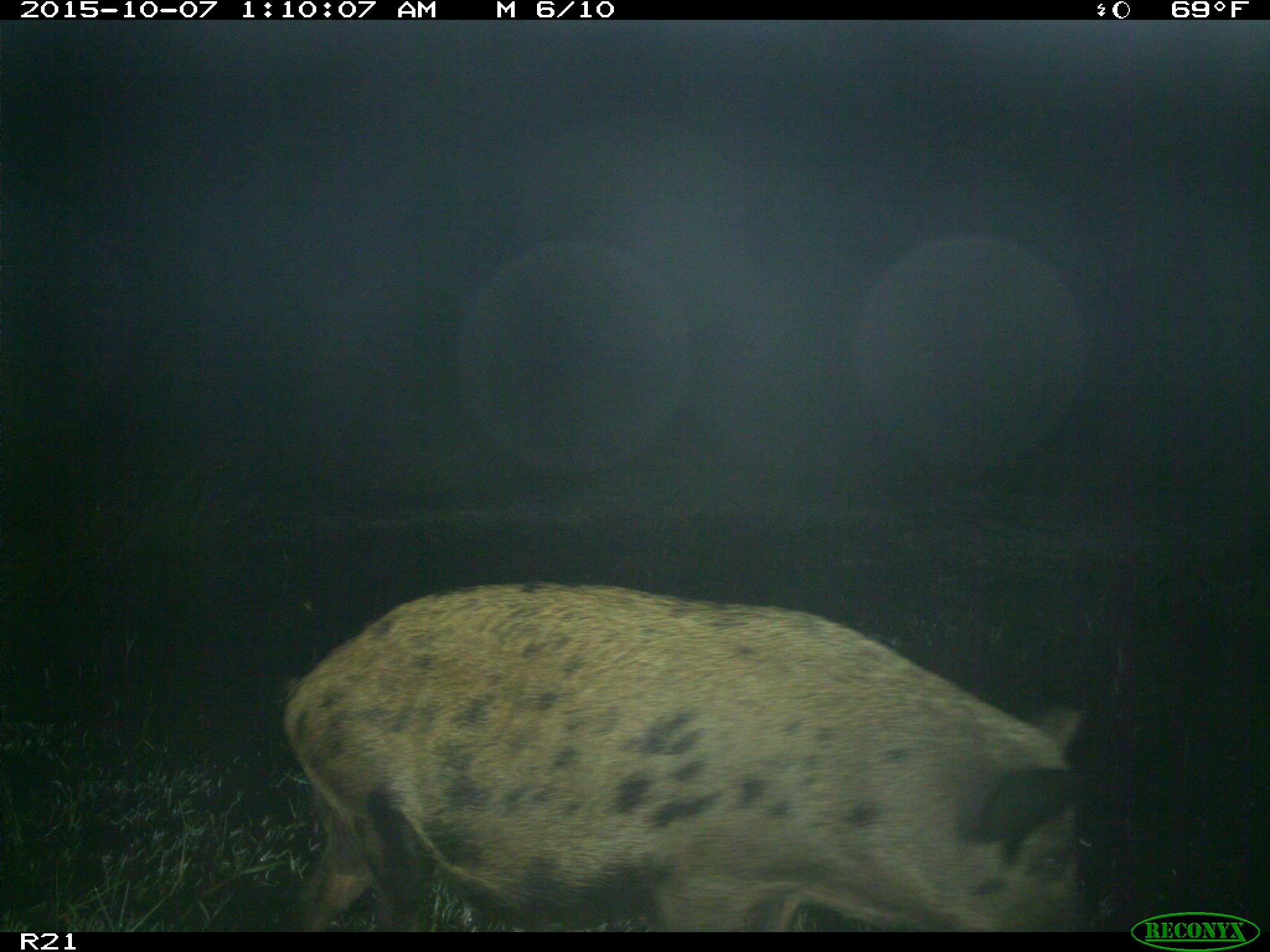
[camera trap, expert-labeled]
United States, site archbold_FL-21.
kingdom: Animalia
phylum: Chordata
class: Mammalia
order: Artiodactyla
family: Suidae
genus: Sus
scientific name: Sus scrofa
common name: wild boar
Sus scrofa (wild boar).